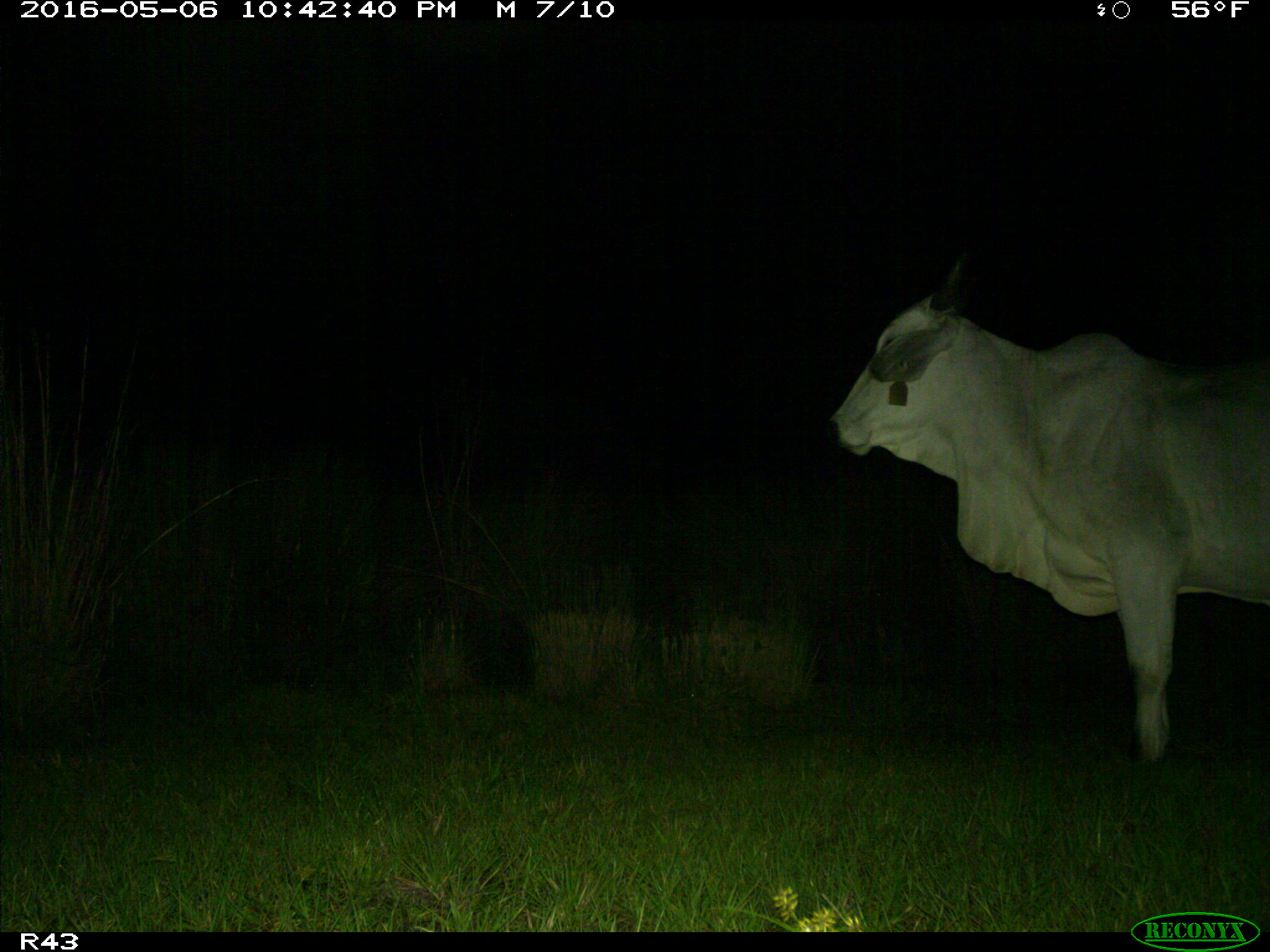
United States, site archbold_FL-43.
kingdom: Animalia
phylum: Chordata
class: Mammalia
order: Artiodactyla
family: Bovidae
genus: Bos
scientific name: Bos taurus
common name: domestic cow